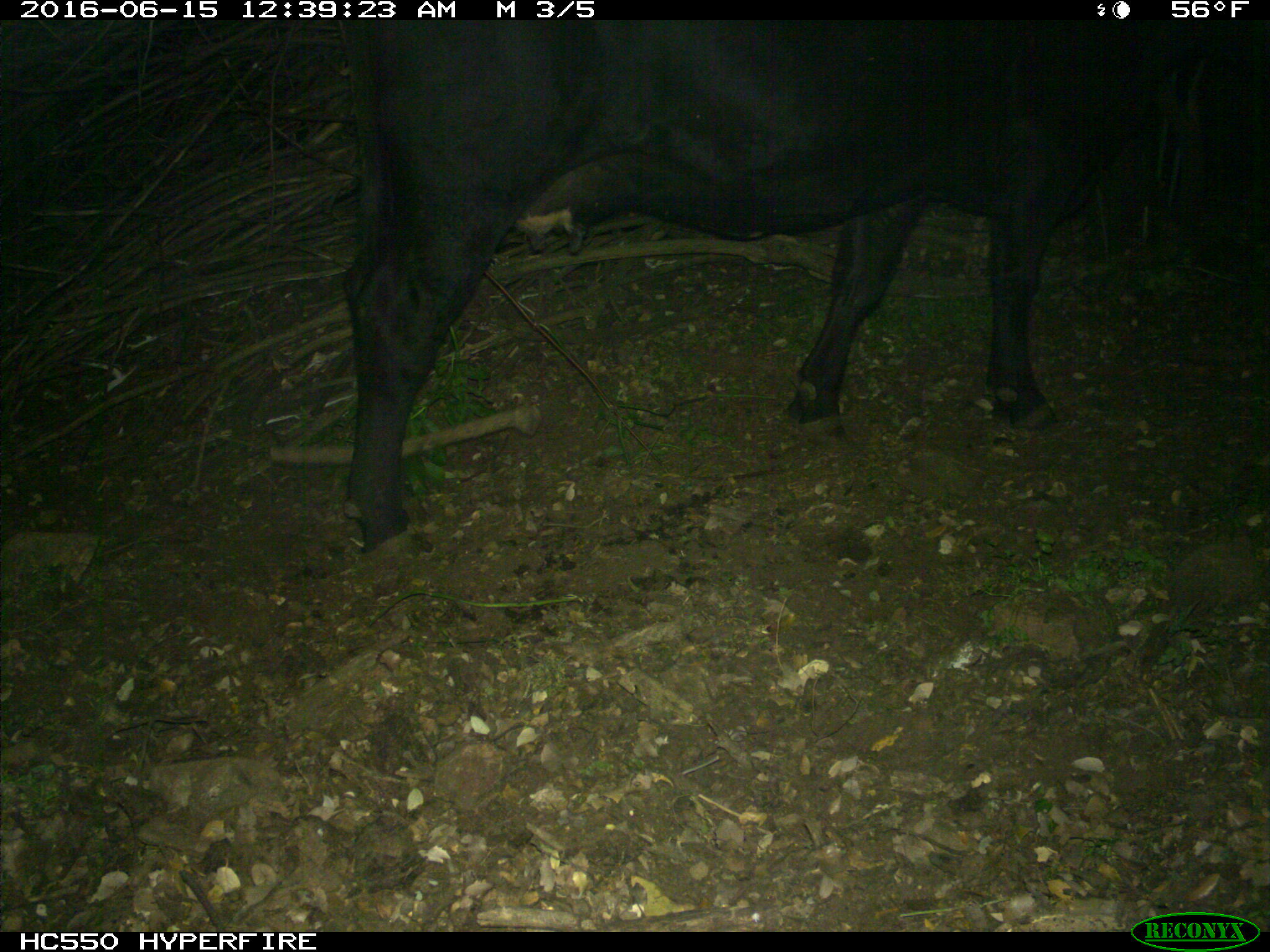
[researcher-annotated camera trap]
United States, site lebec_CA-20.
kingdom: Animalia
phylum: Chordata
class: Mammalia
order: Artiodactyla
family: Bovidae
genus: Bos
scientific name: Bos taurus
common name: domestic cow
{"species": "Bos taurus (domestic cow)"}